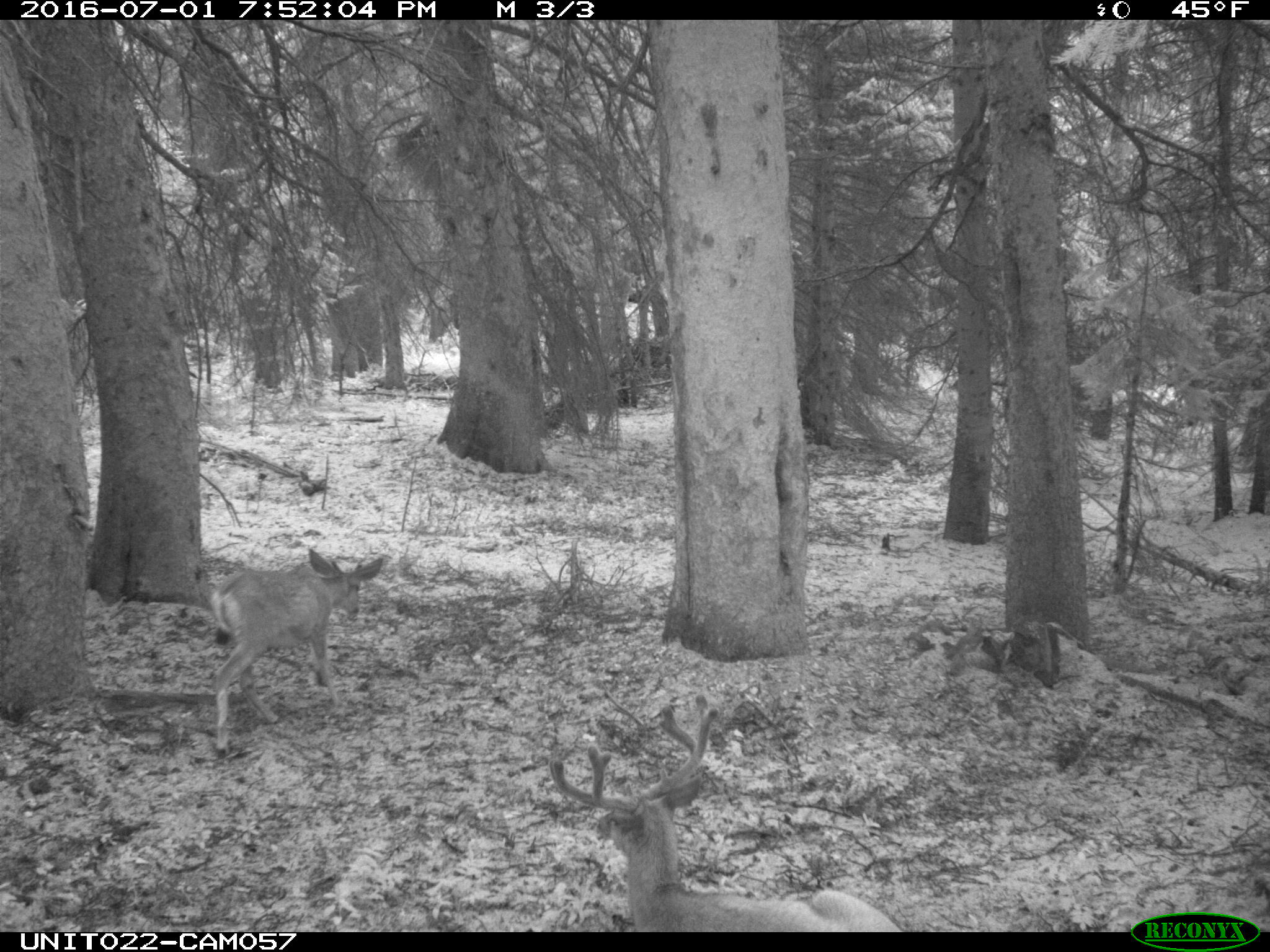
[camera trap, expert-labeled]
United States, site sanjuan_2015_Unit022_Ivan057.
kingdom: Animalia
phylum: Chordata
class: Mammalia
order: Artiodactyla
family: Cervidae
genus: Odocoileus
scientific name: Odocoileus hemionus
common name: mule deer